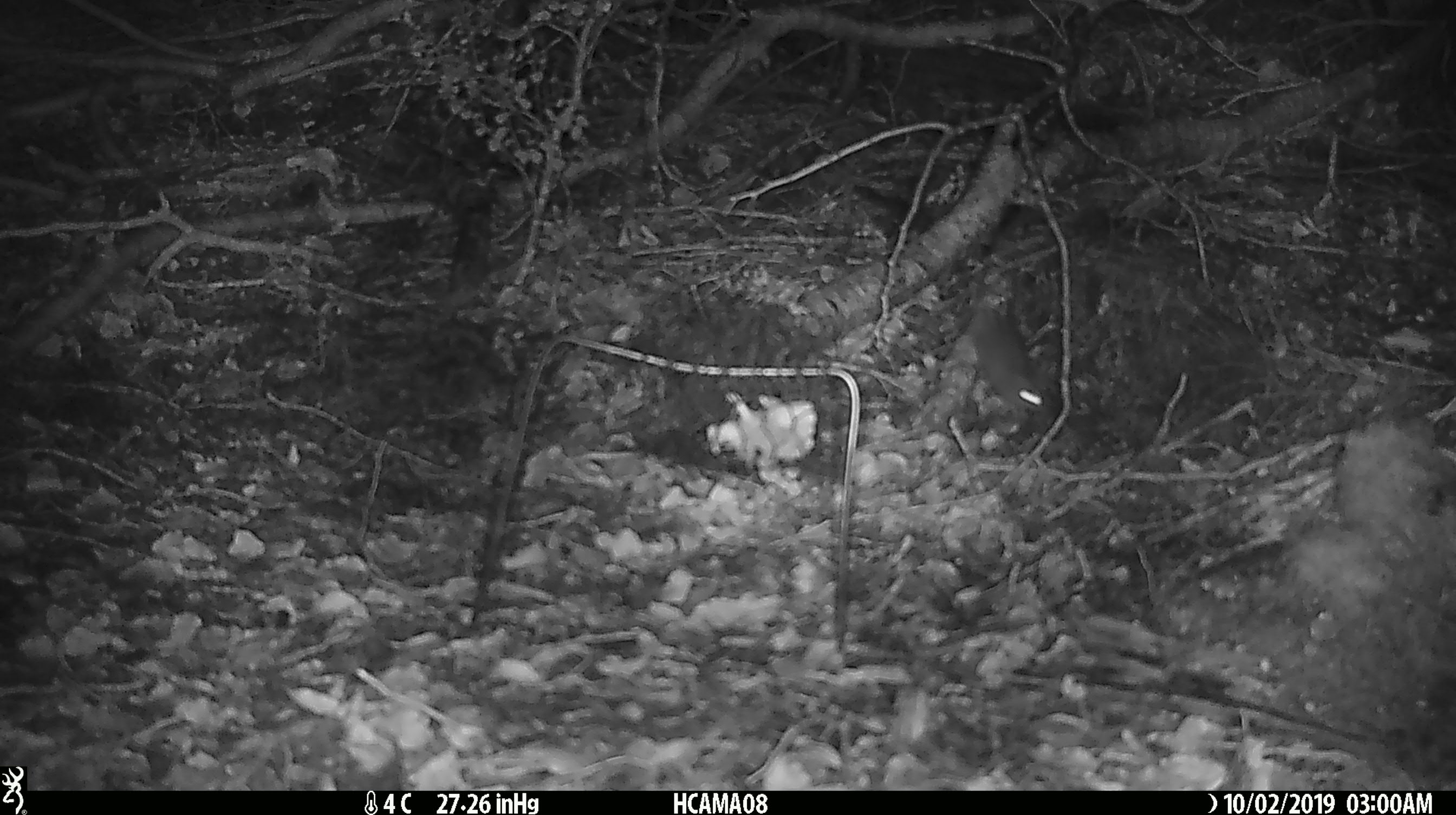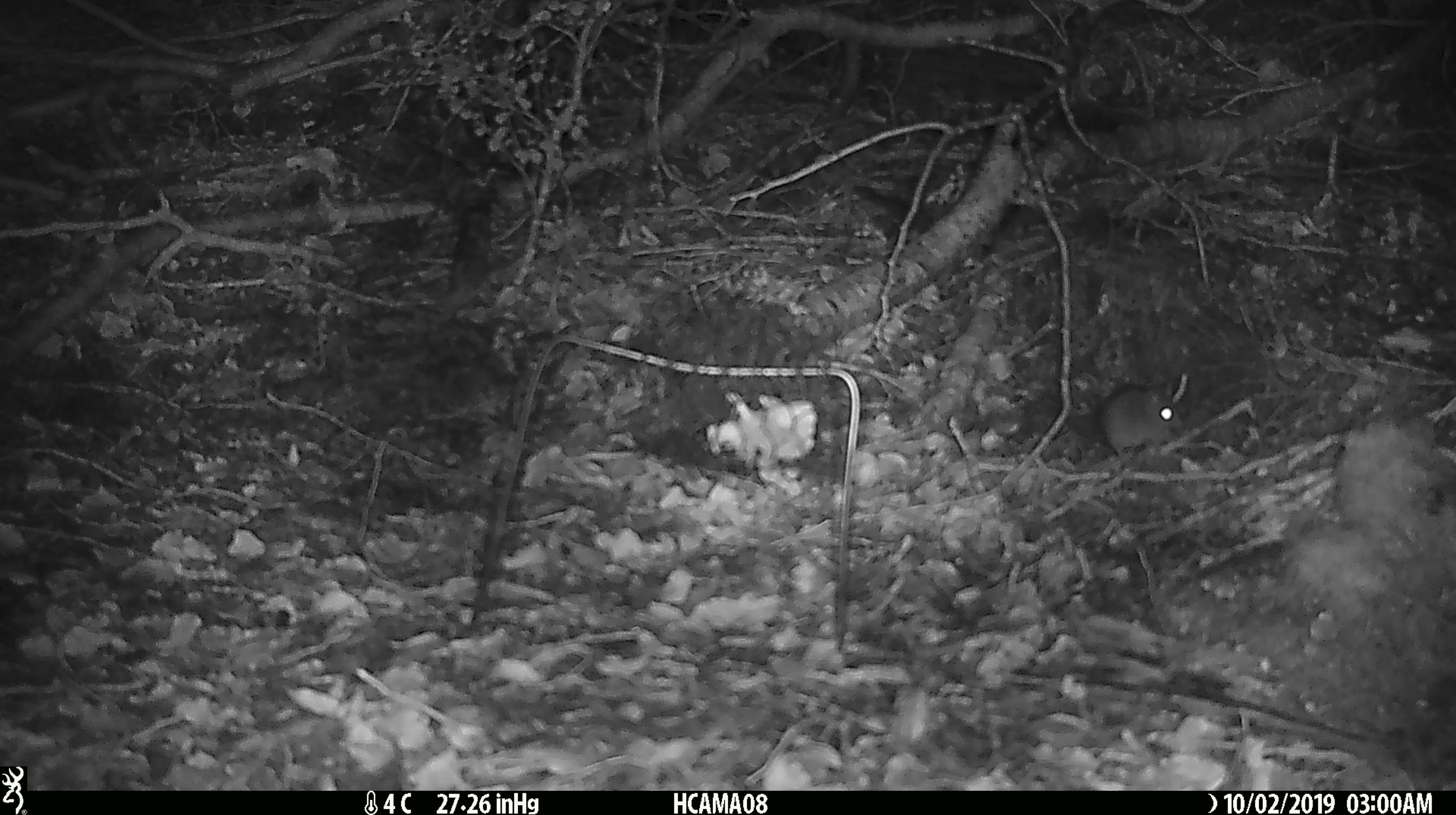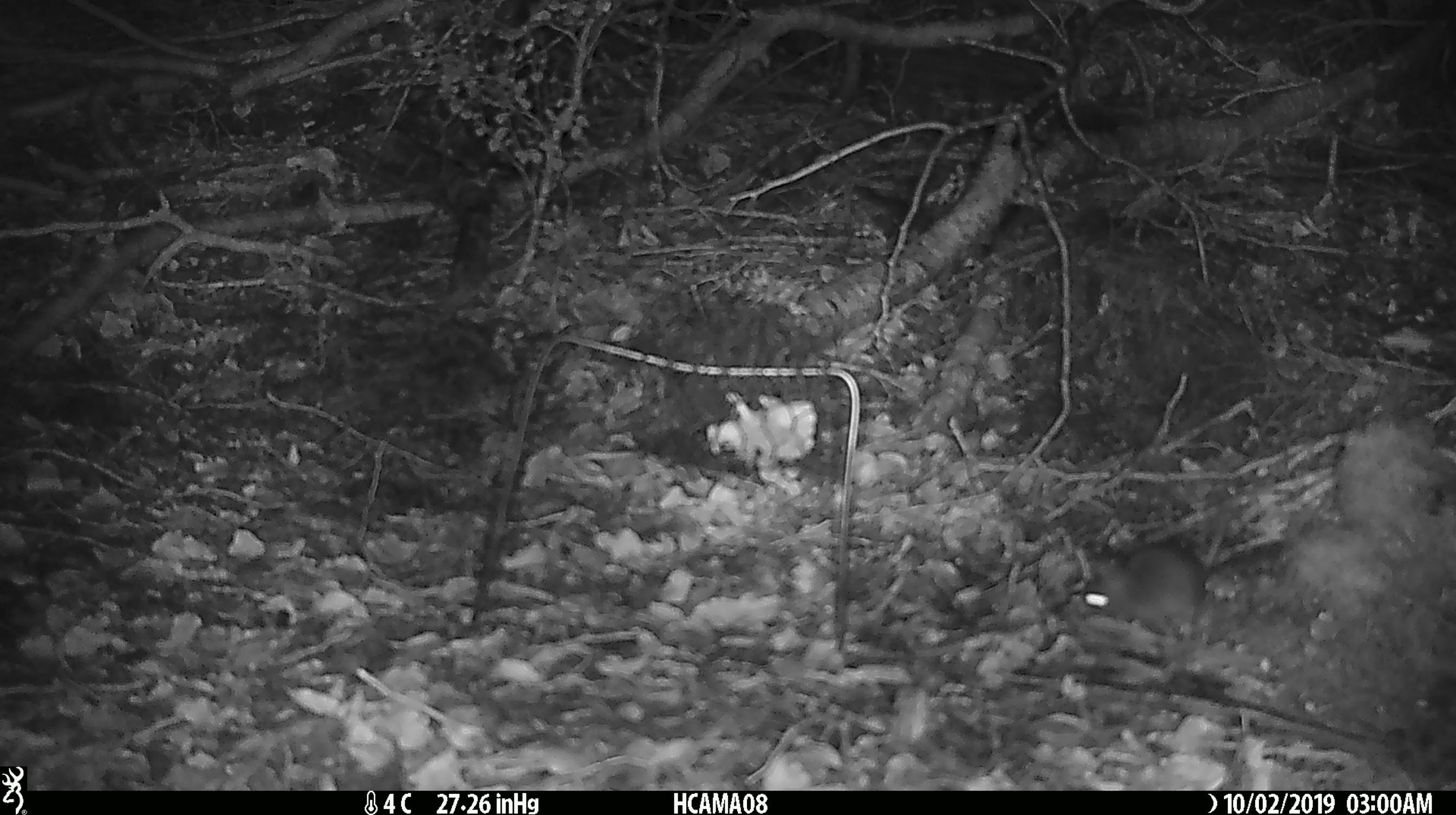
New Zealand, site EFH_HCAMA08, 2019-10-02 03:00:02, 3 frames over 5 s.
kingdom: Animalia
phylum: Chordata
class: Mammalia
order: Rodentia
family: Muridae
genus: Mus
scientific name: Mus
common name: mouse